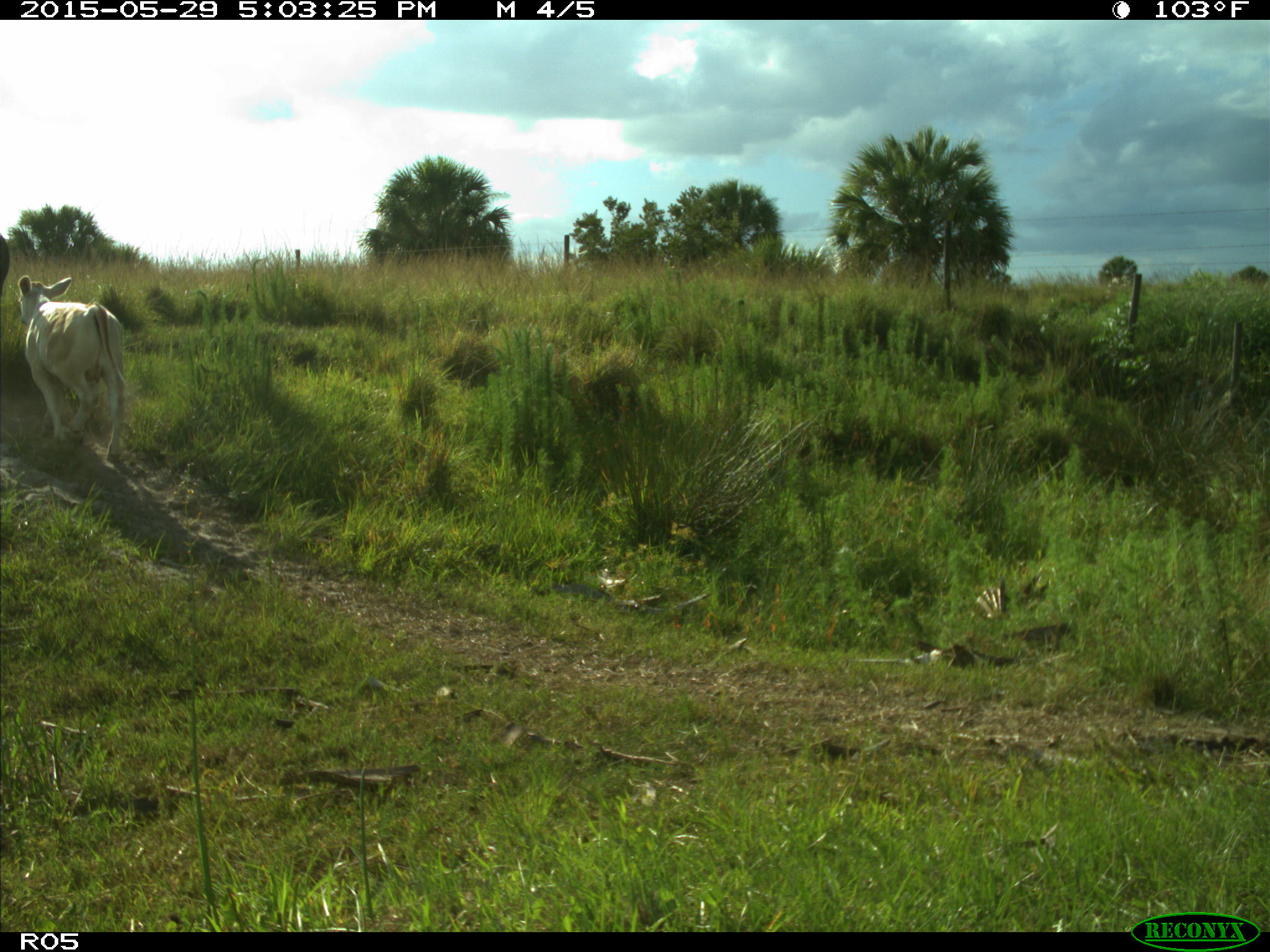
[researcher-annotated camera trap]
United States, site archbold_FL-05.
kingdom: Animalia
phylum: Chordata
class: Mammalia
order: Artiodactyla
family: Bovidae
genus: Bos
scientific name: Bos taurus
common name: domestic cow